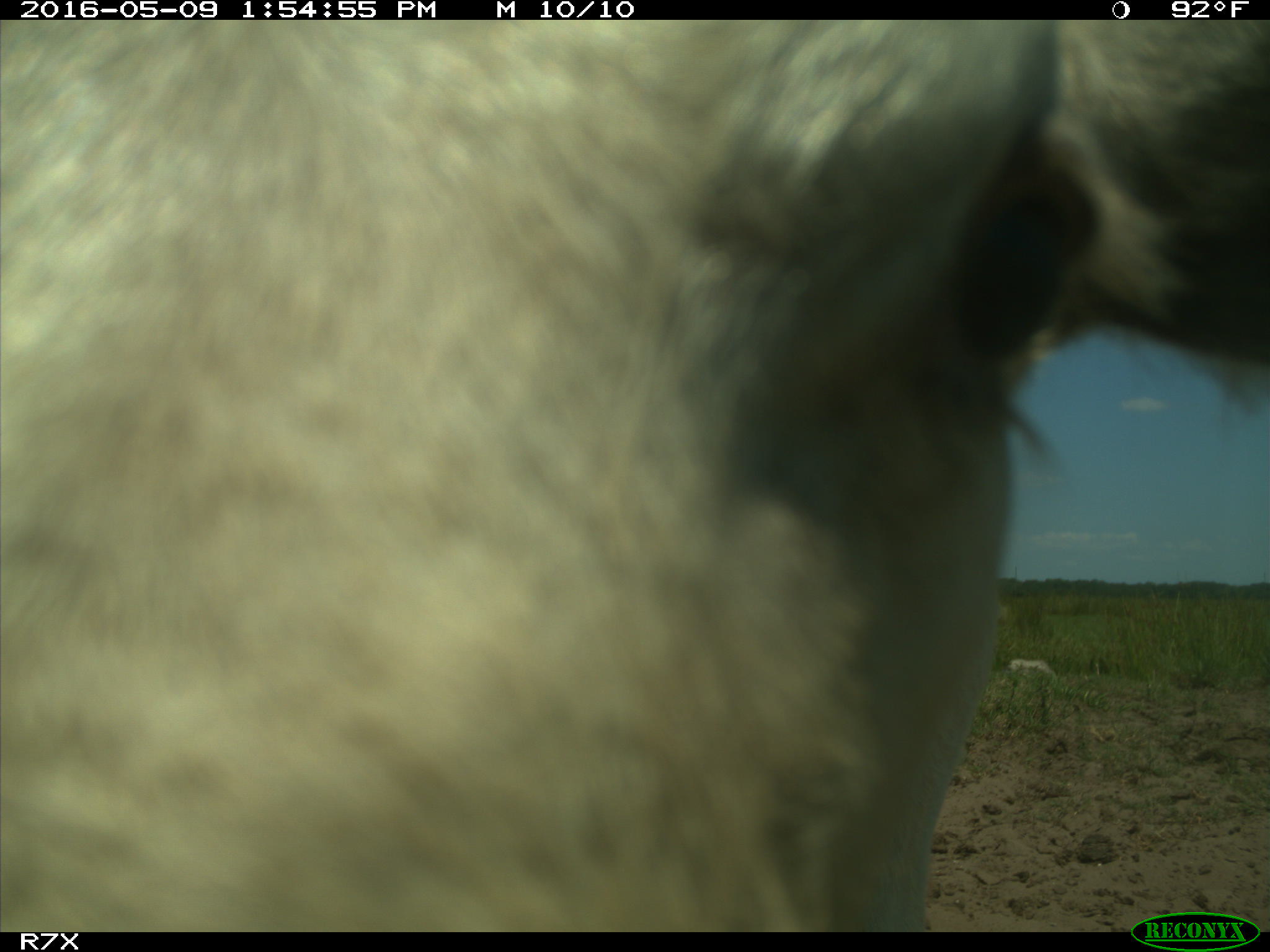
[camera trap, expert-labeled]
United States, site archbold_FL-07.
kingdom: Animalia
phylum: Chordata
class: Mammalia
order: Artiodactyla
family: Bovidae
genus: Bos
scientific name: Bos taurus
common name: domestic cow